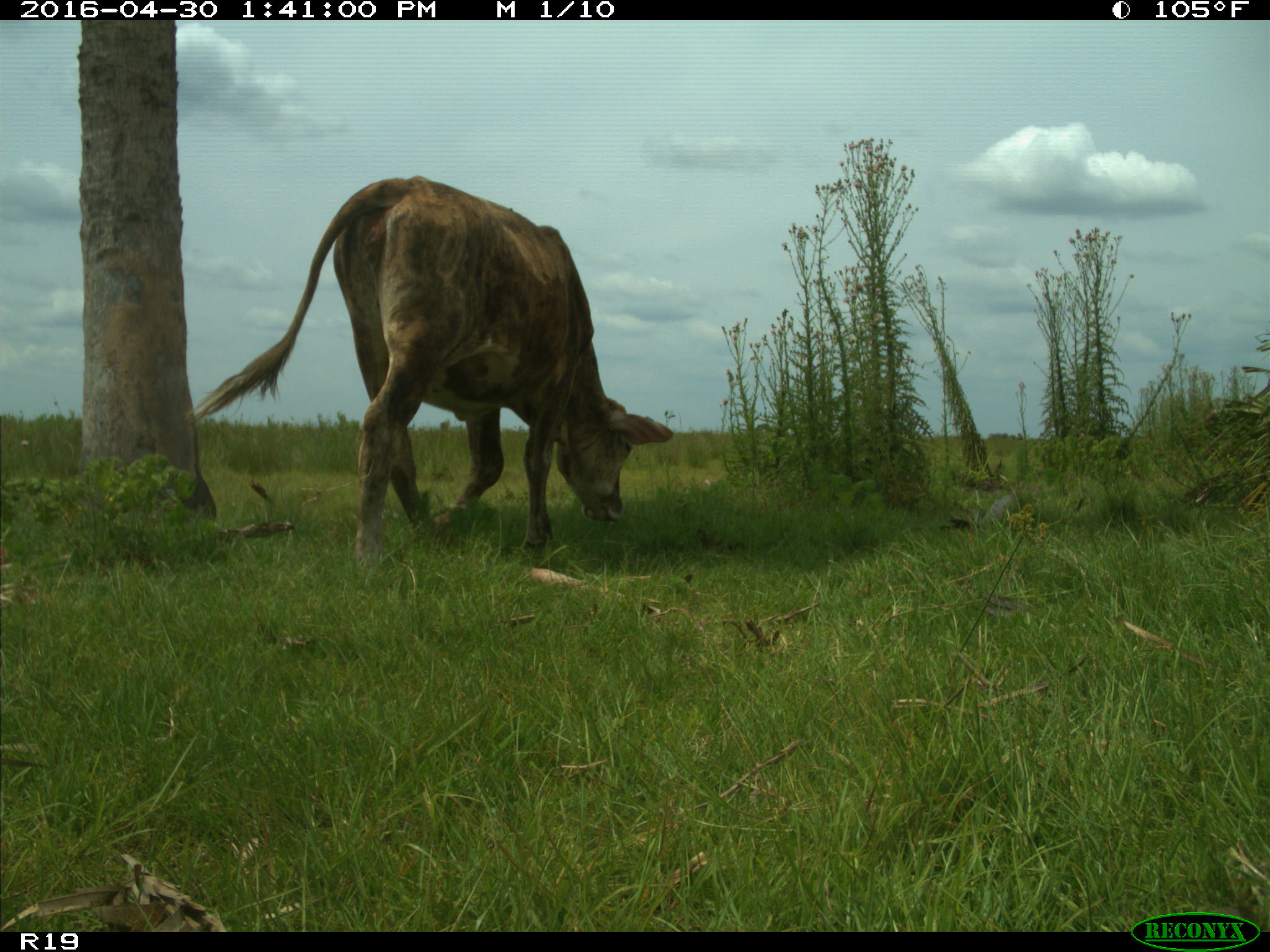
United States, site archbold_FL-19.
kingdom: Animalia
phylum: Chordata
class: Mammalia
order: Artiodactyla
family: Bovidae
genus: Bos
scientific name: Bos taurus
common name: domestic cow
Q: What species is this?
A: Bos taurus (domestic cow).